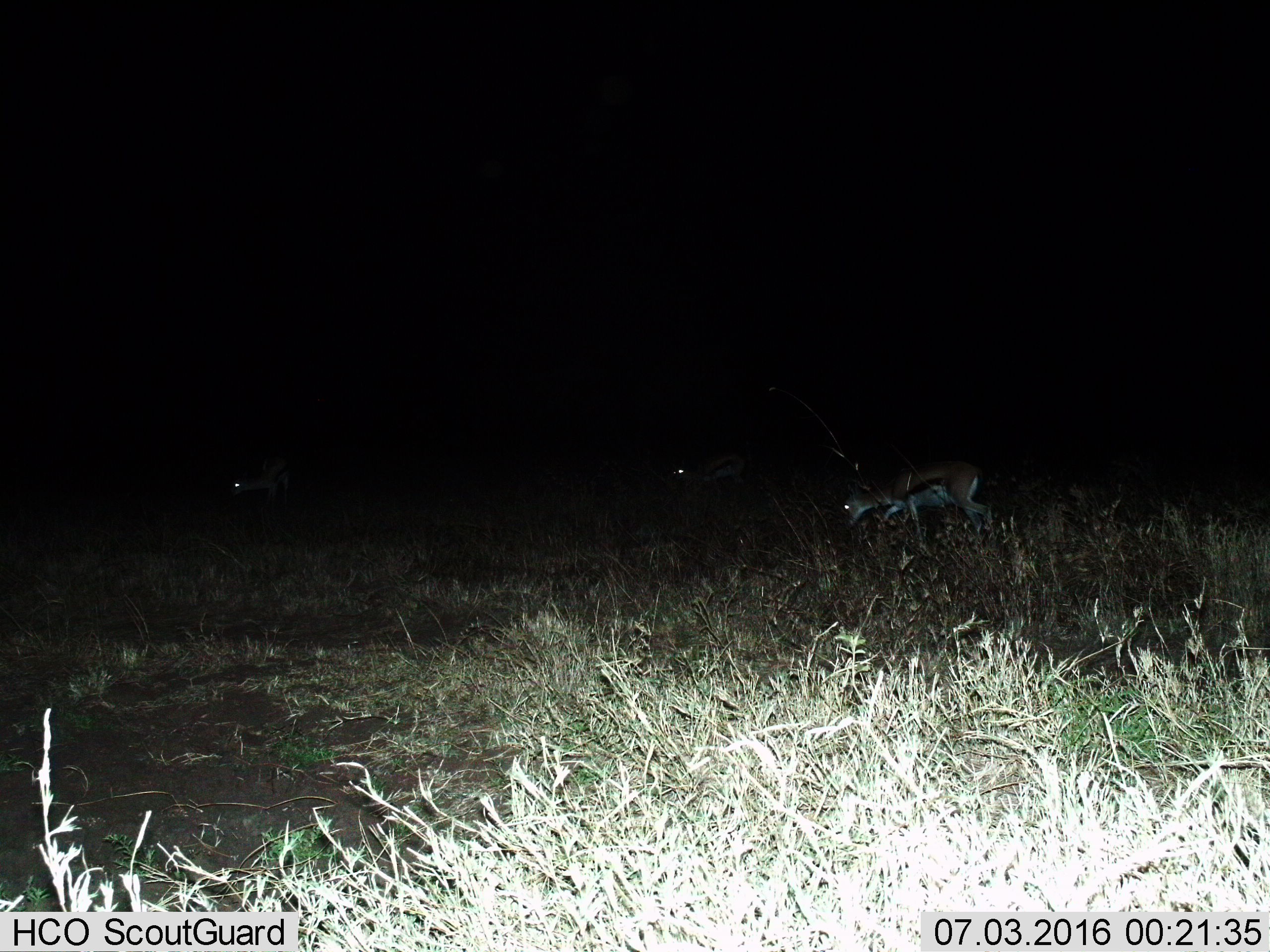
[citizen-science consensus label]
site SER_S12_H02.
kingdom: Animalia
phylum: Chordata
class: Mammalia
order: Artiodactyla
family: Bovidae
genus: Eudorcas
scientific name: Eudorcas thomsonii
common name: thomson's gazelle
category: gazellethomsons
Gazellethomsons (thomson's gazelle) (Eudorcas thomsonii), count 3. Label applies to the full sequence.